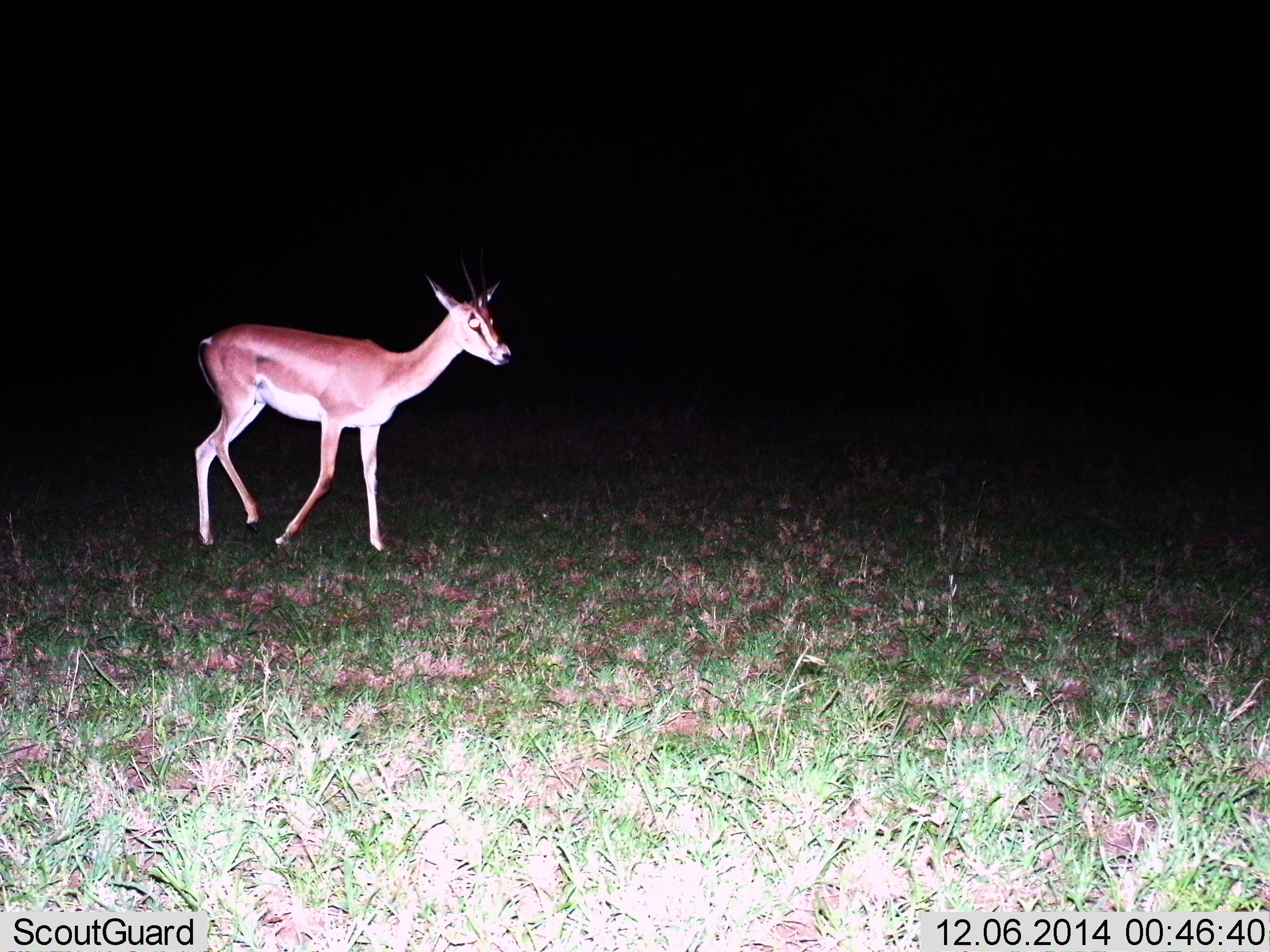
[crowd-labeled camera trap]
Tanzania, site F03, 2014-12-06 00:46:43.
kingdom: Animalia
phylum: Chordata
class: Mammalia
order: Artiodactyla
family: Bovidae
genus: Nanger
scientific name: Nanger granti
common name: grant's gazelle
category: gazellegrants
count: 1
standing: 30%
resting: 0%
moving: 70%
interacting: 0%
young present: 0%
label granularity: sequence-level